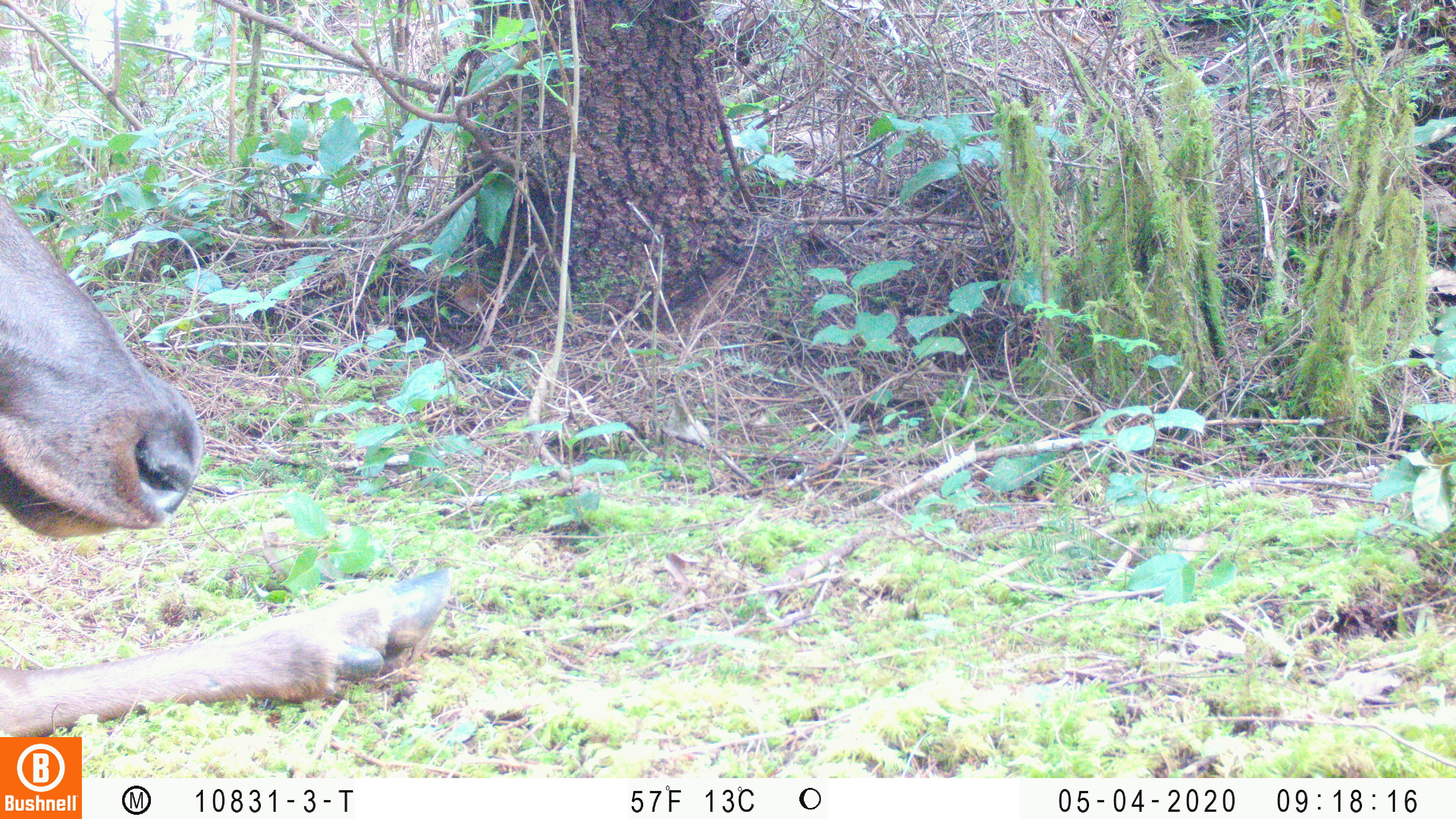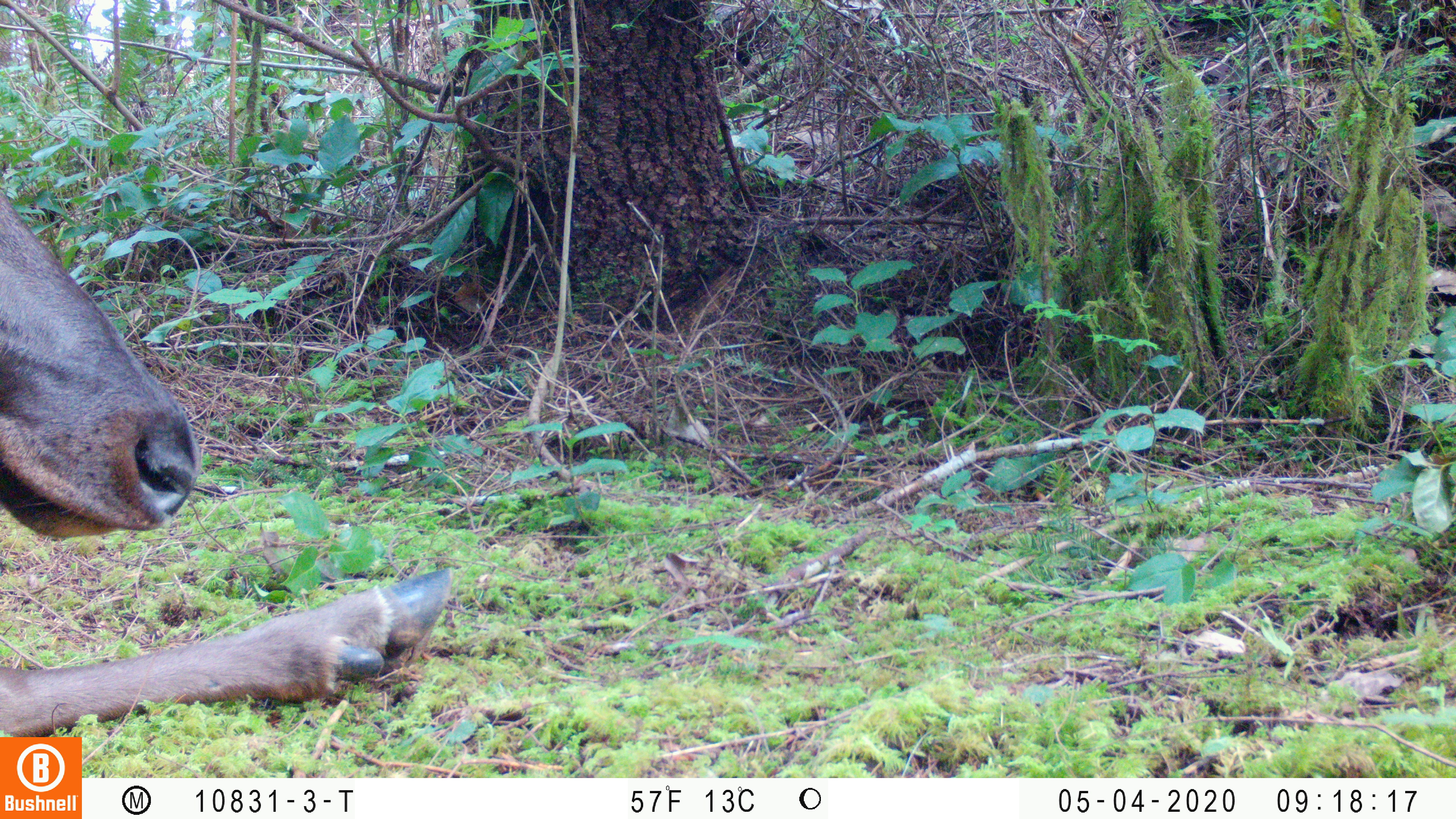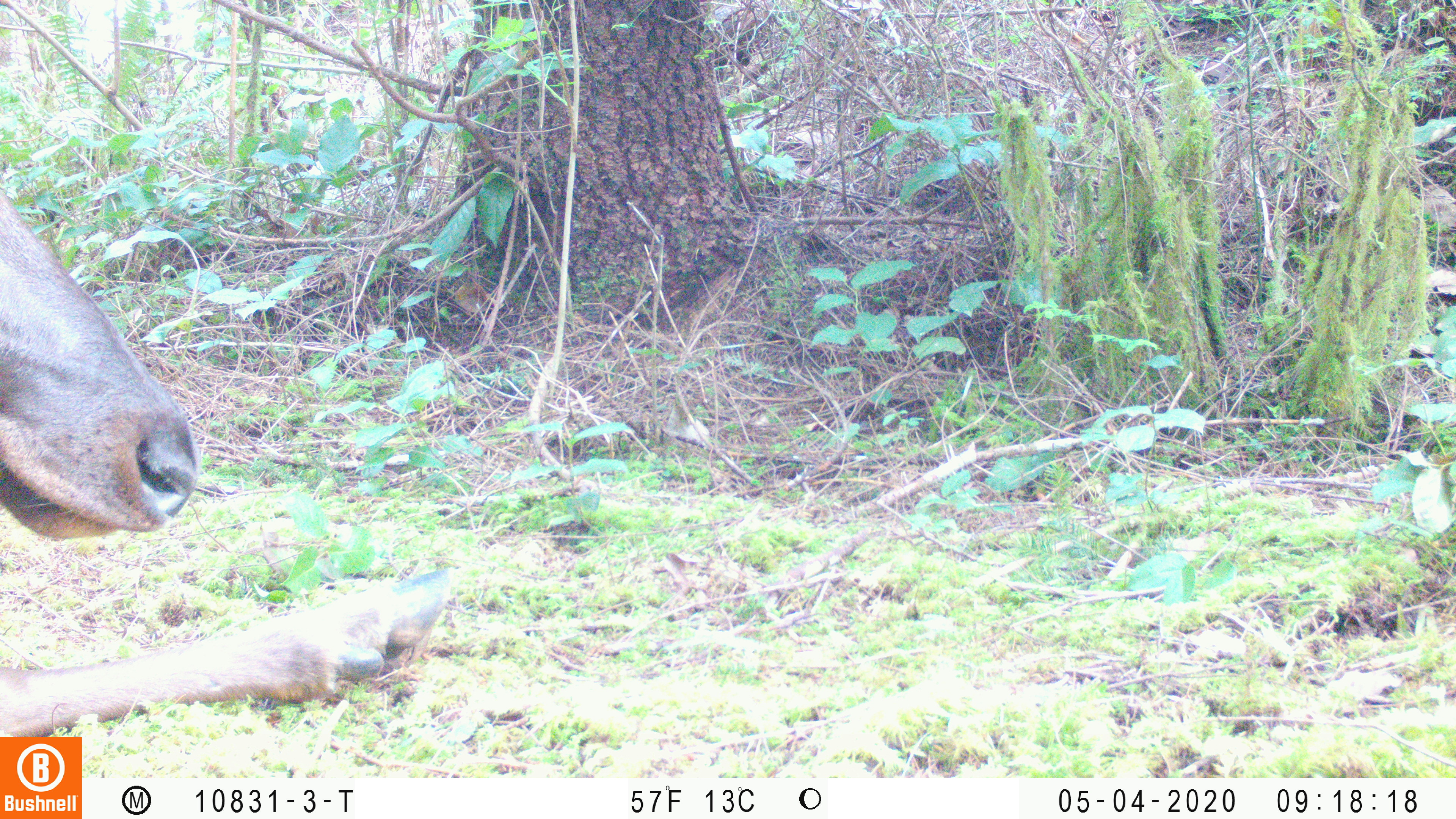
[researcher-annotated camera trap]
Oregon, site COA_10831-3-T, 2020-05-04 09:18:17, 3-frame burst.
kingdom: Animalia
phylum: Chordata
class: Mammalia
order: Artiodactyla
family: Cervidae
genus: Cervus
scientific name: Cervus canadensis roosevelti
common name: roosevelt elk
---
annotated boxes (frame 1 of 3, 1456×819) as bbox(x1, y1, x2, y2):
roosevelt elk: bbox(2, 188, 457, 730)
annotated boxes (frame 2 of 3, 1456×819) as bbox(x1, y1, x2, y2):
roosevelt elk: bbox(2, 192, 459, 732)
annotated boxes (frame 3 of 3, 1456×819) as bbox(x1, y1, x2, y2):
roosevelt elk: bbox(2, 192, 469, 732)